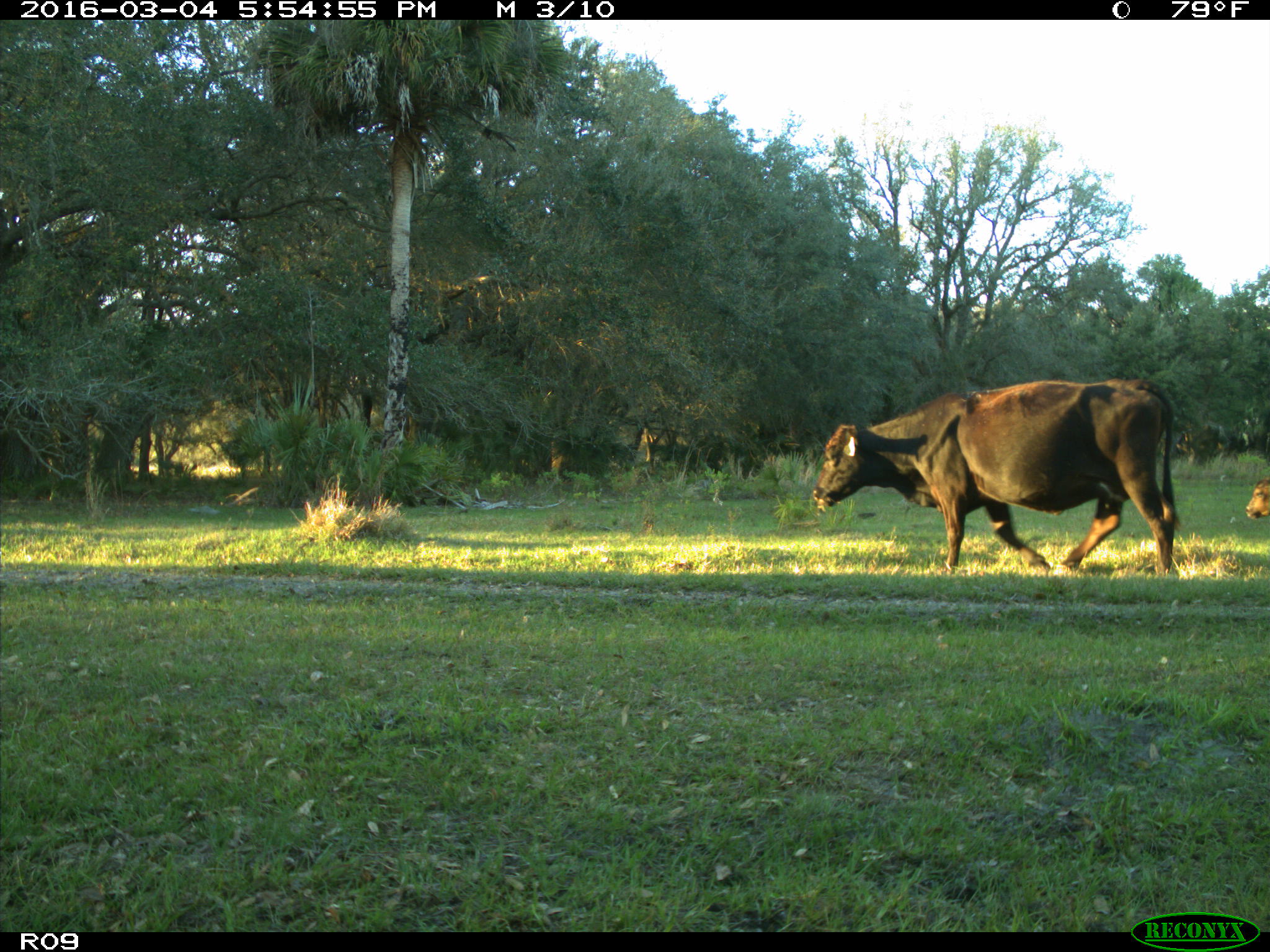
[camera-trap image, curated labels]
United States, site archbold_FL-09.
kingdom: Animalia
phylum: Chordata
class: Mammalia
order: Artiodactyla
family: Bovidae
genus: Bos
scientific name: Bos taurus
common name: domestic cow